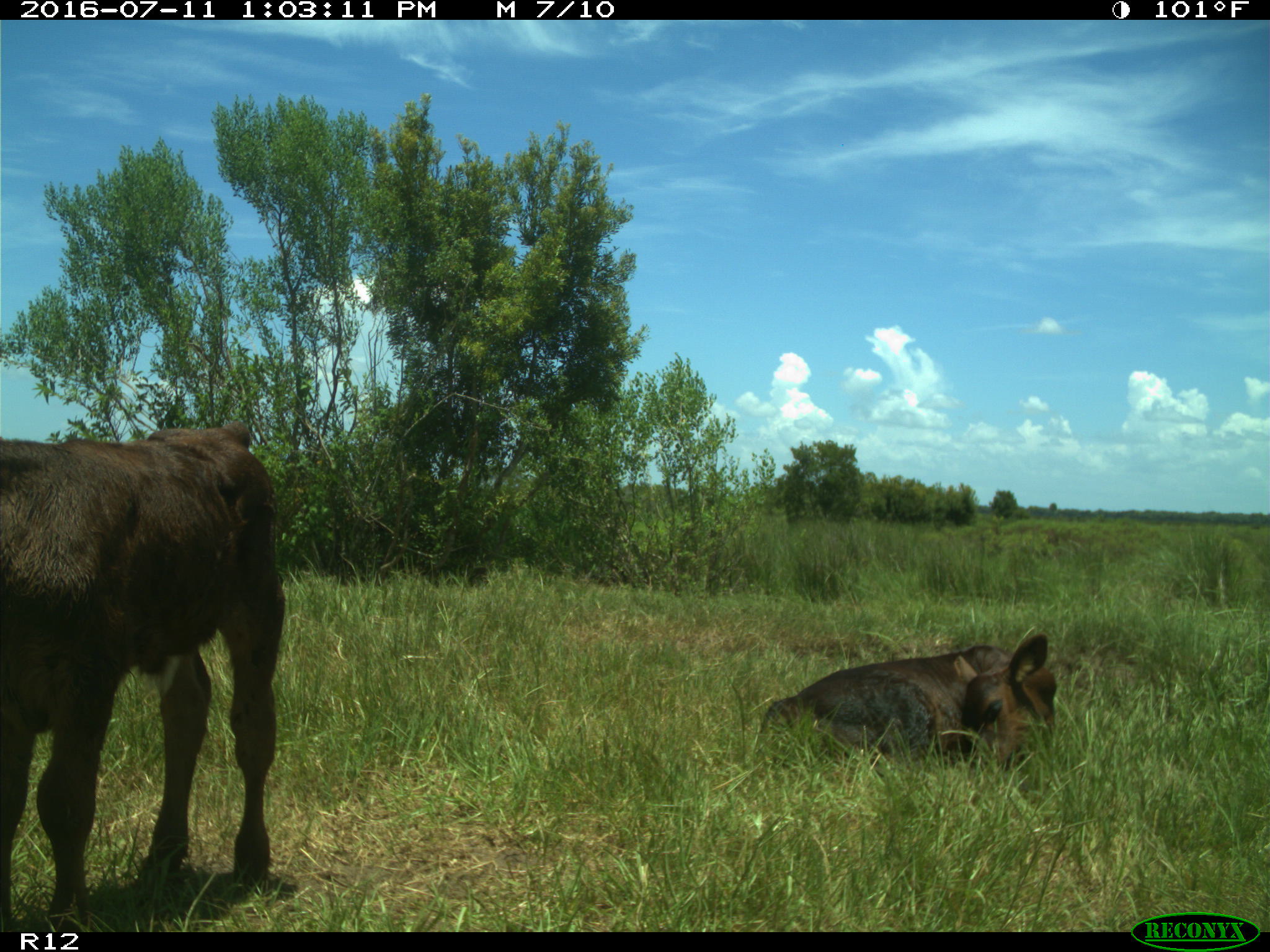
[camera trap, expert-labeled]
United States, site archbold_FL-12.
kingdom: Animalia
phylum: Chordata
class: Mammalia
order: Artiodactyla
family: Bovidae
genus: Bos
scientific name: Bos taurus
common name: domestic cow